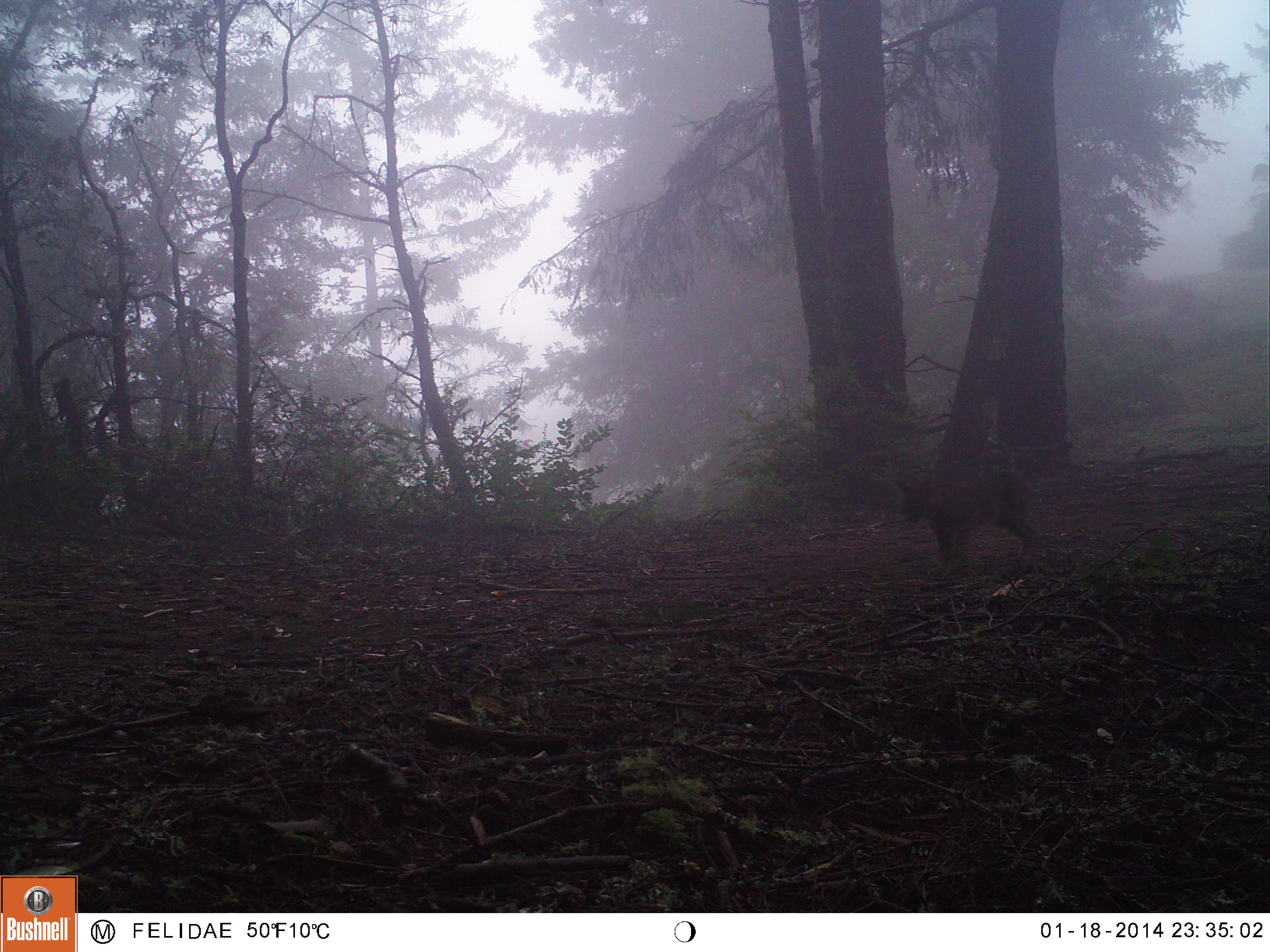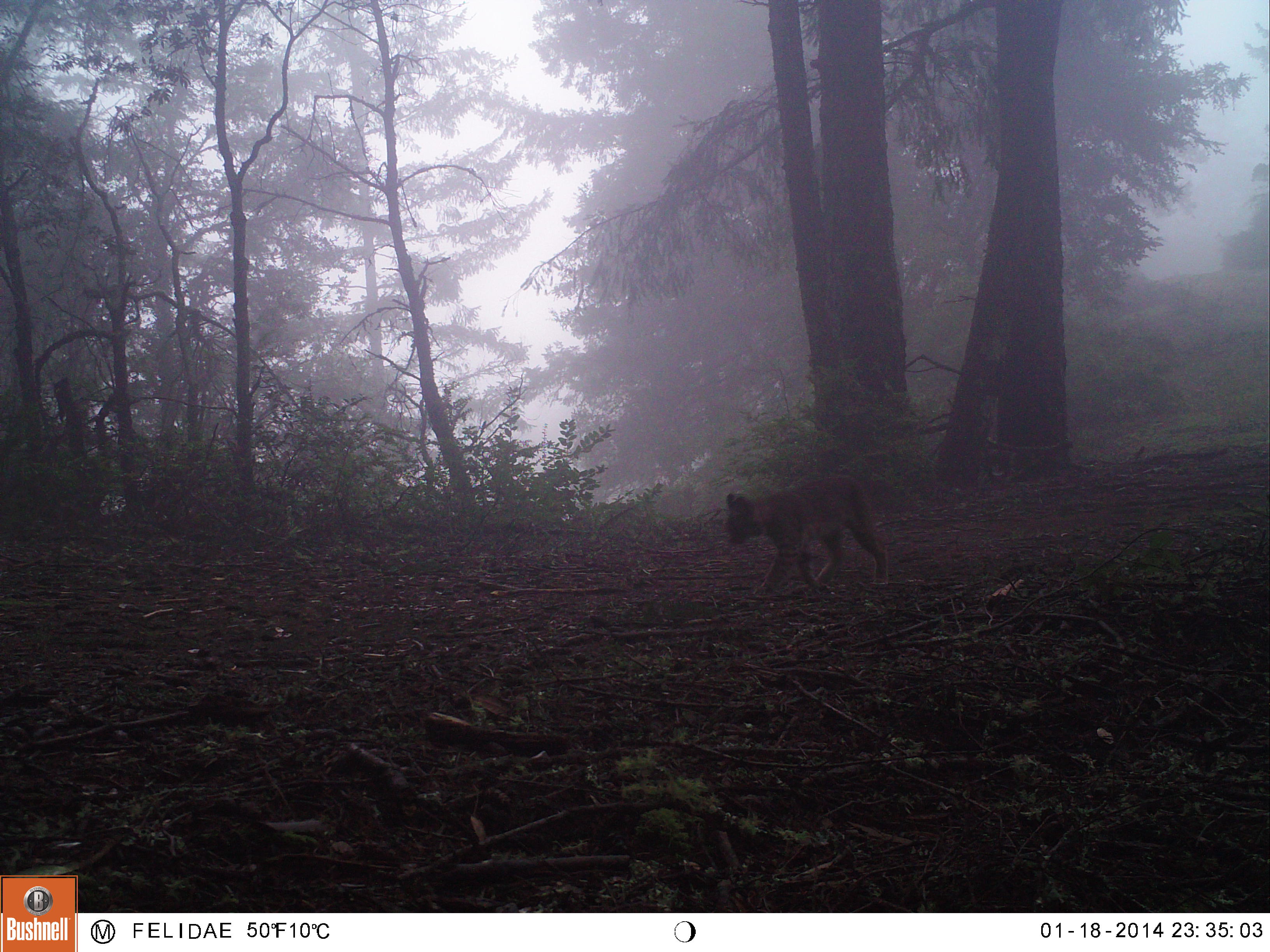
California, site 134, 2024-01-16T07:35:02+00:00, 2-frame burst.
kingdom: Animalia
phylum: Chordata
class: Mammalia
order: Carnivora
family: Felidae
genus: Lynx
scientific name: Lynx rufus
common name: bobcat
Bobcat (Lynx rufus).